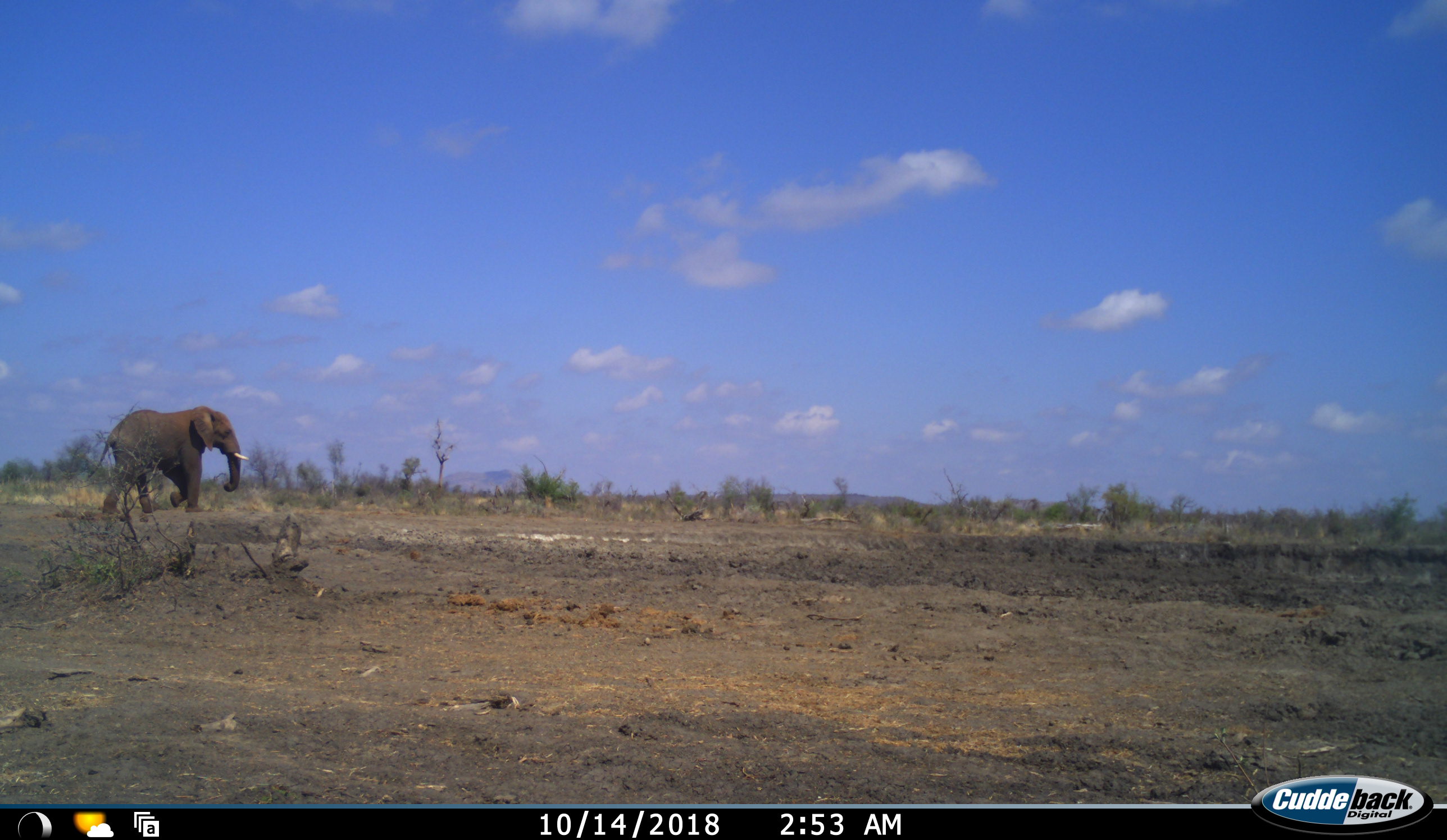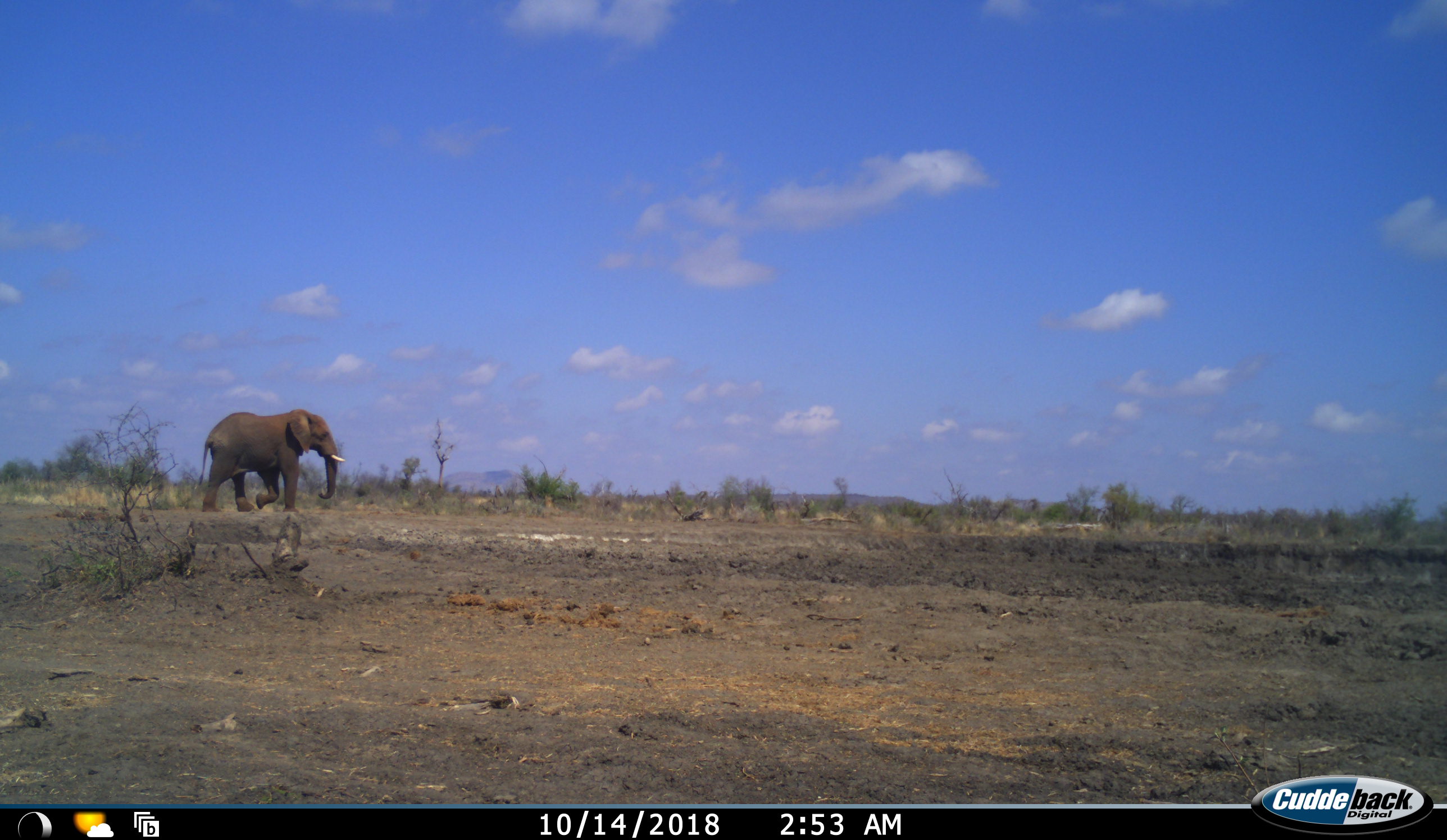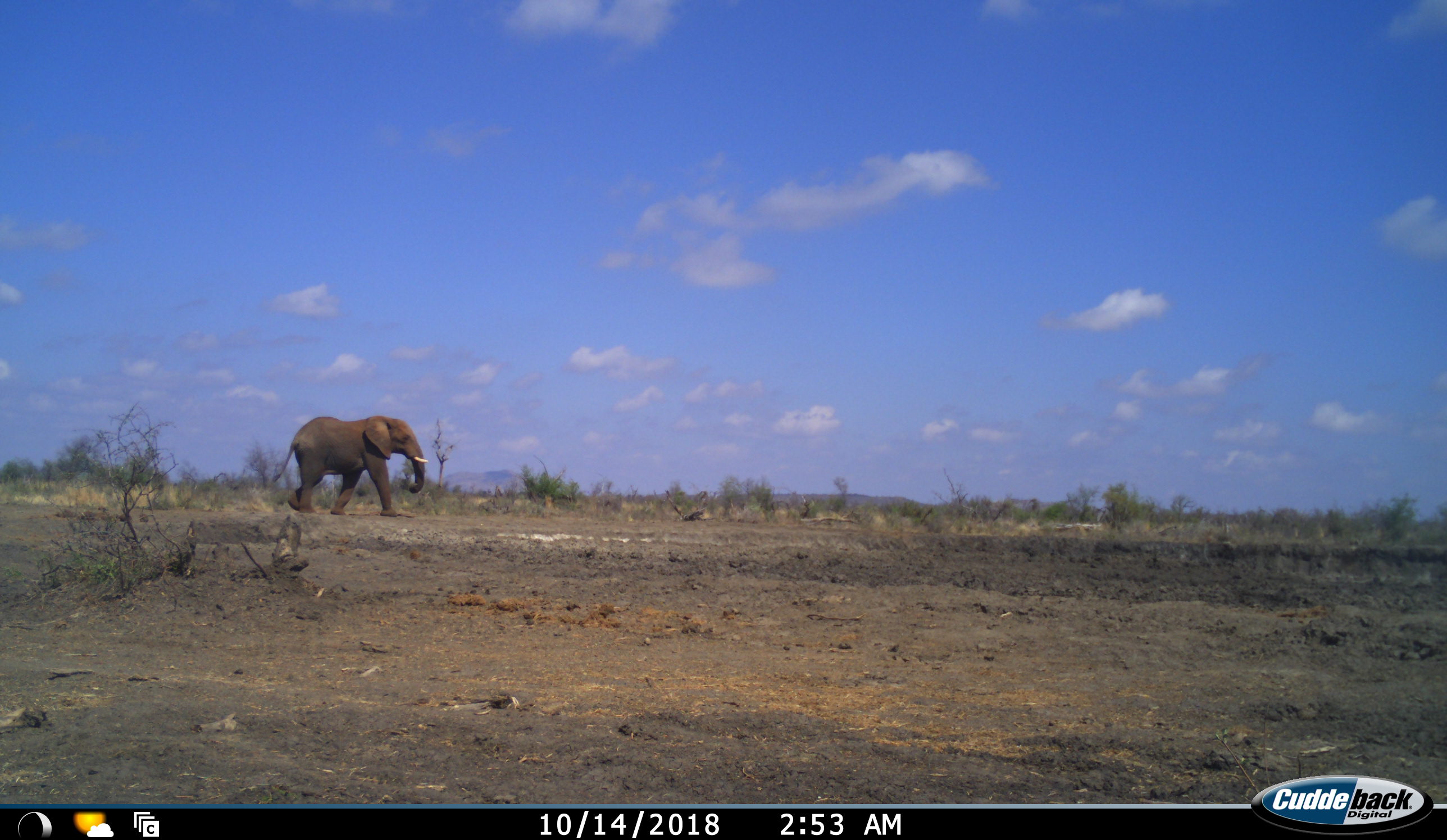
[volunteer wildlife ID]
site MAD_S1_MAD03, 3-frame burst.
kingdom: Animalia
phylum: Chordata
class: Mammalia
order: Proboscidea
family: Elephantidae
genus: Loxodonta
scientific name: Loxodonta africana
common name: african bush elephant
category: elephant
Elephant (african bush elephant) (Loxodonta africana), count 1. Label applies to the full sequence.